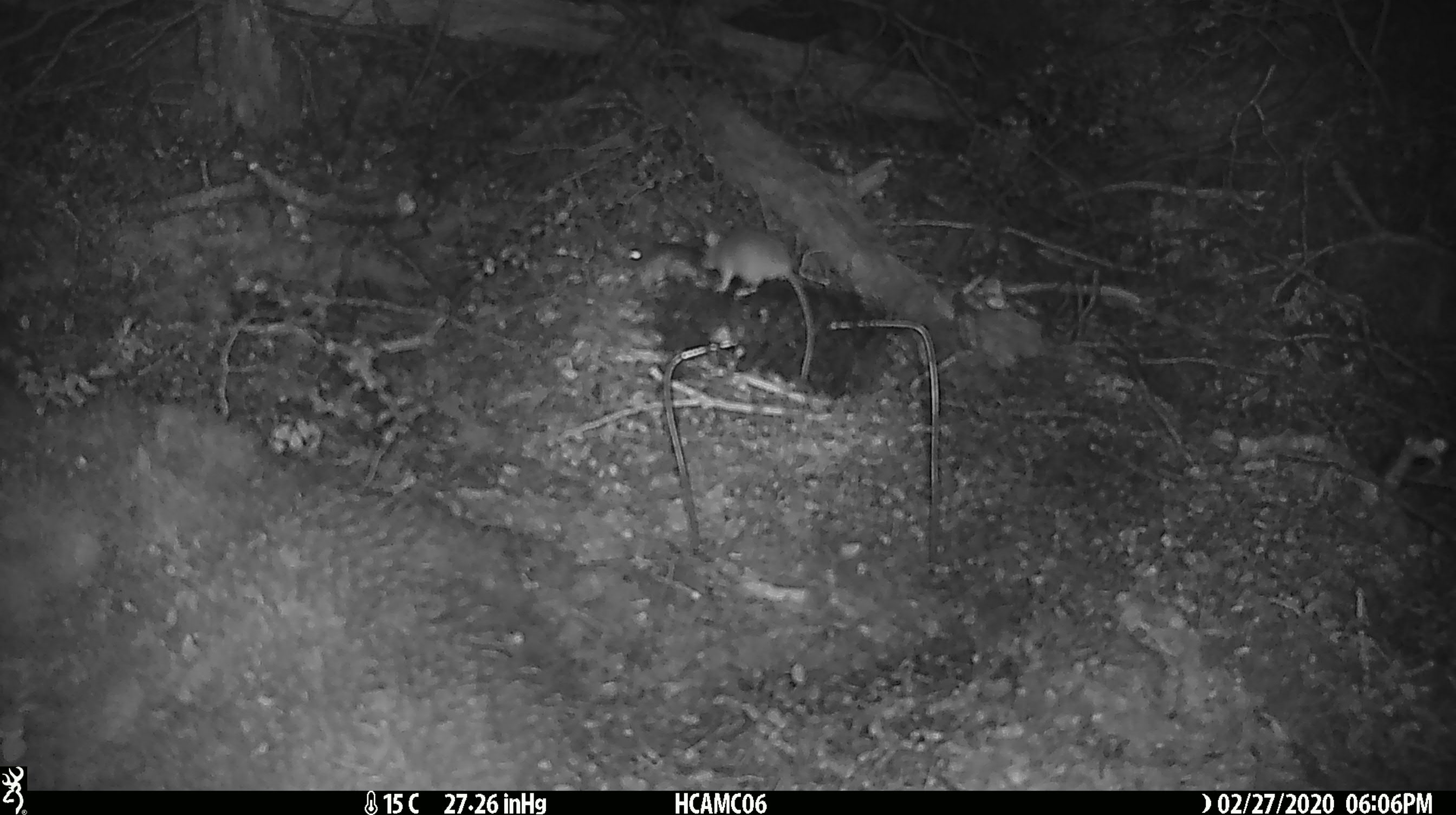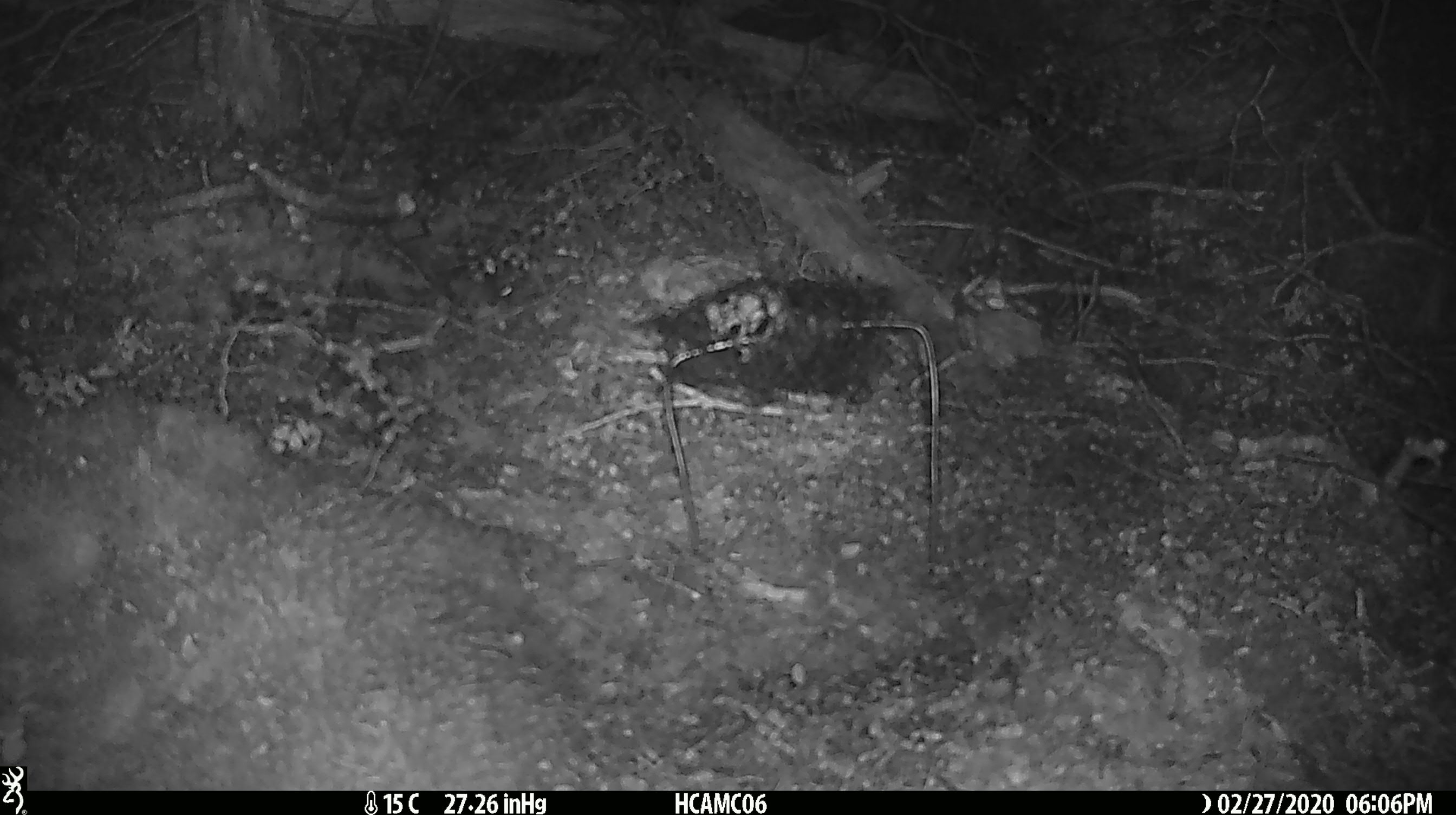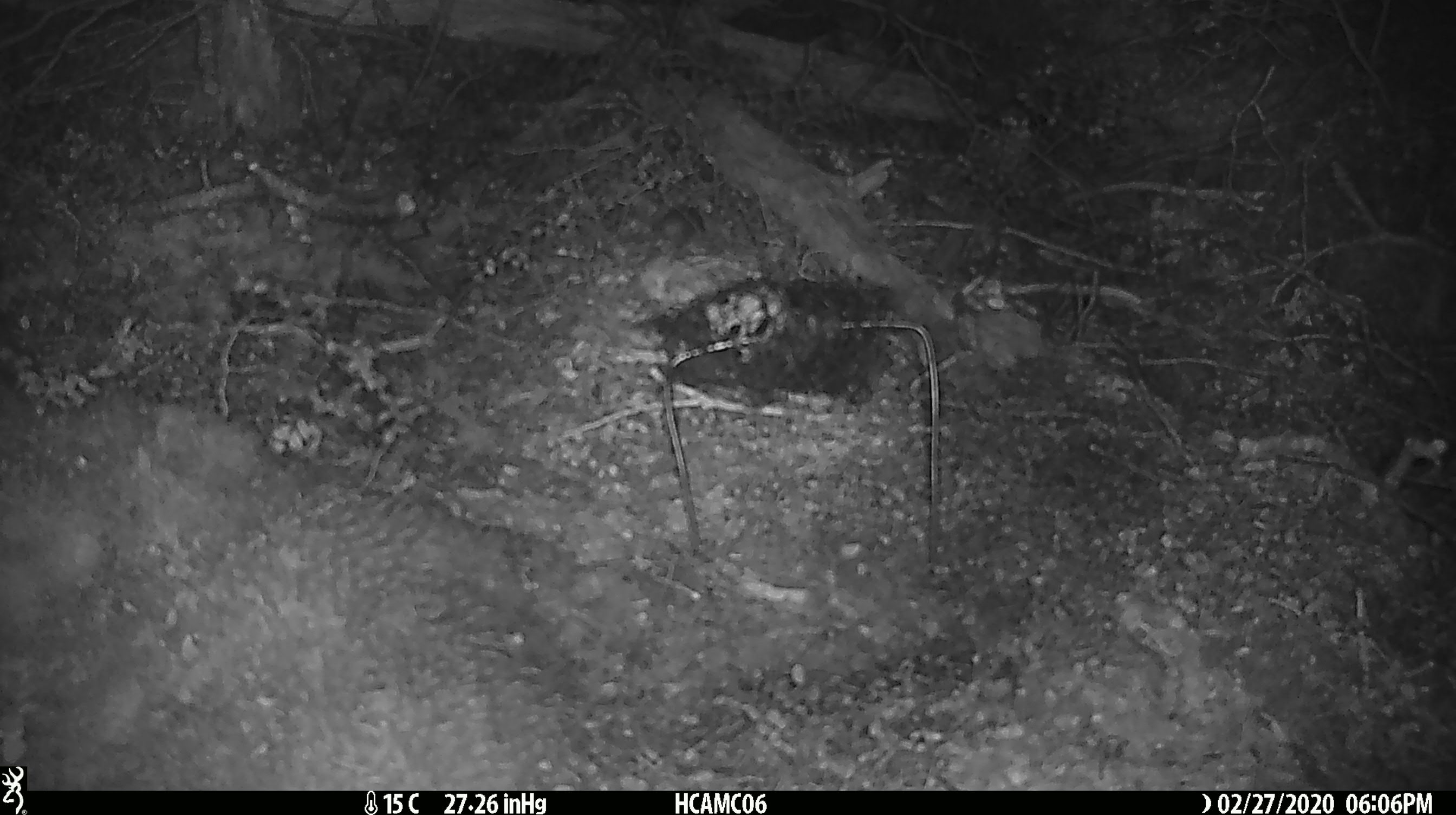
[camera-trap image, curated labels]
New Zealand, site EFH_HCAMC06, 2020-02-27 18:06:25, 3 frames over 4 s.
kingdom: Animalia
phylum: Chordata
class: Mammalia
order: Rodentia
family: Muridae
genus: Mus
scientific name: Mus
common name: mouse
Mouse (Mus).